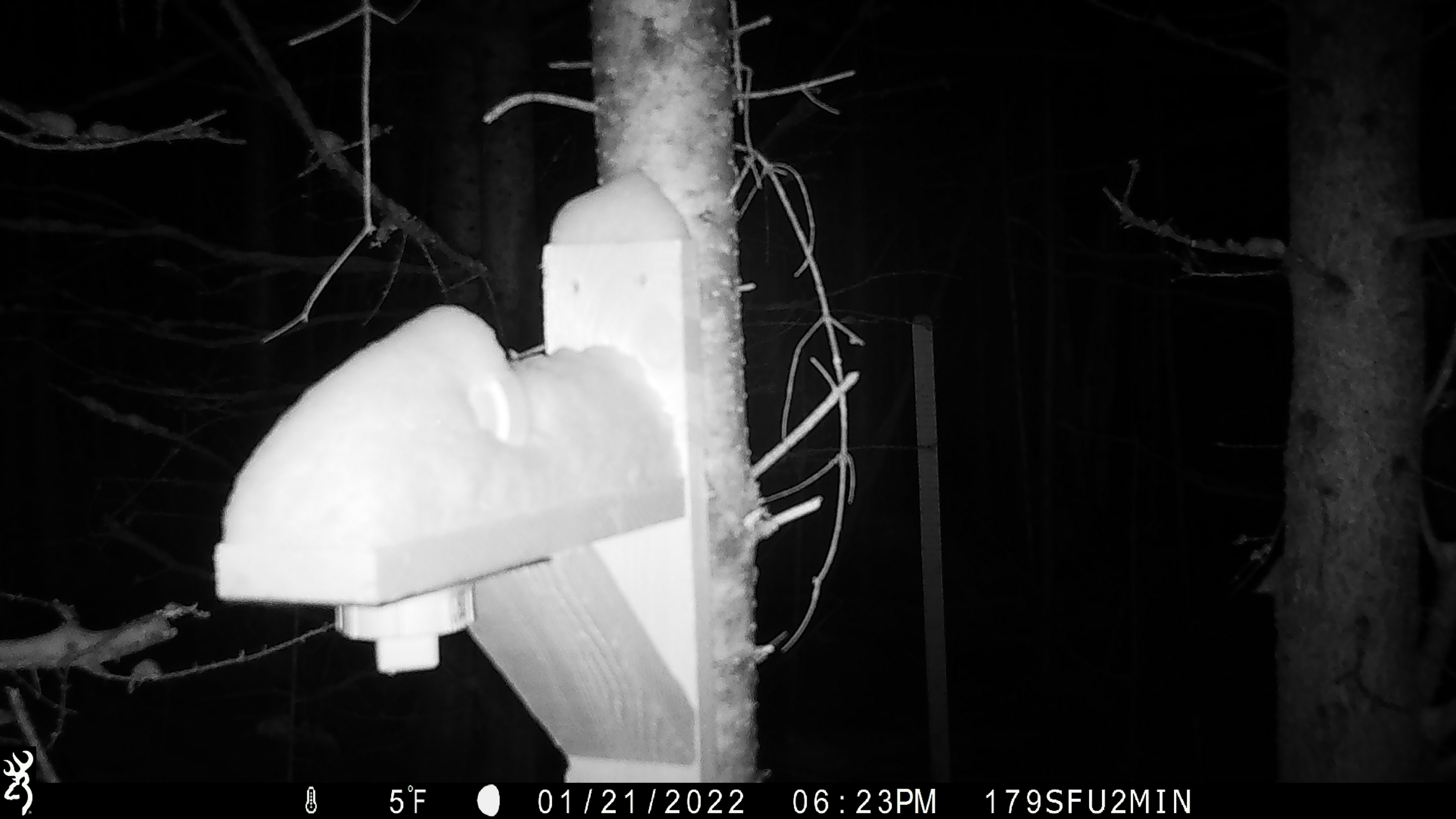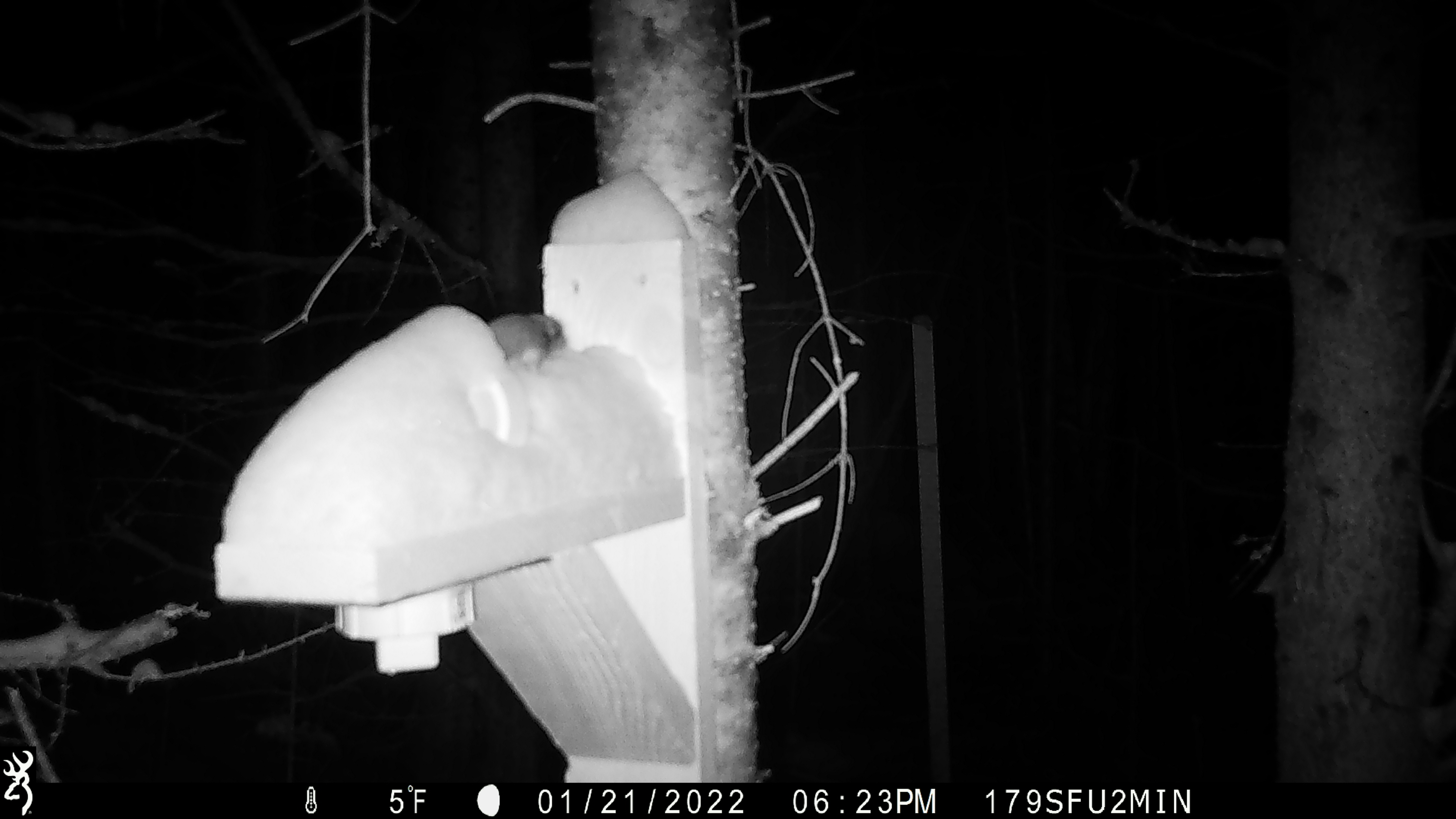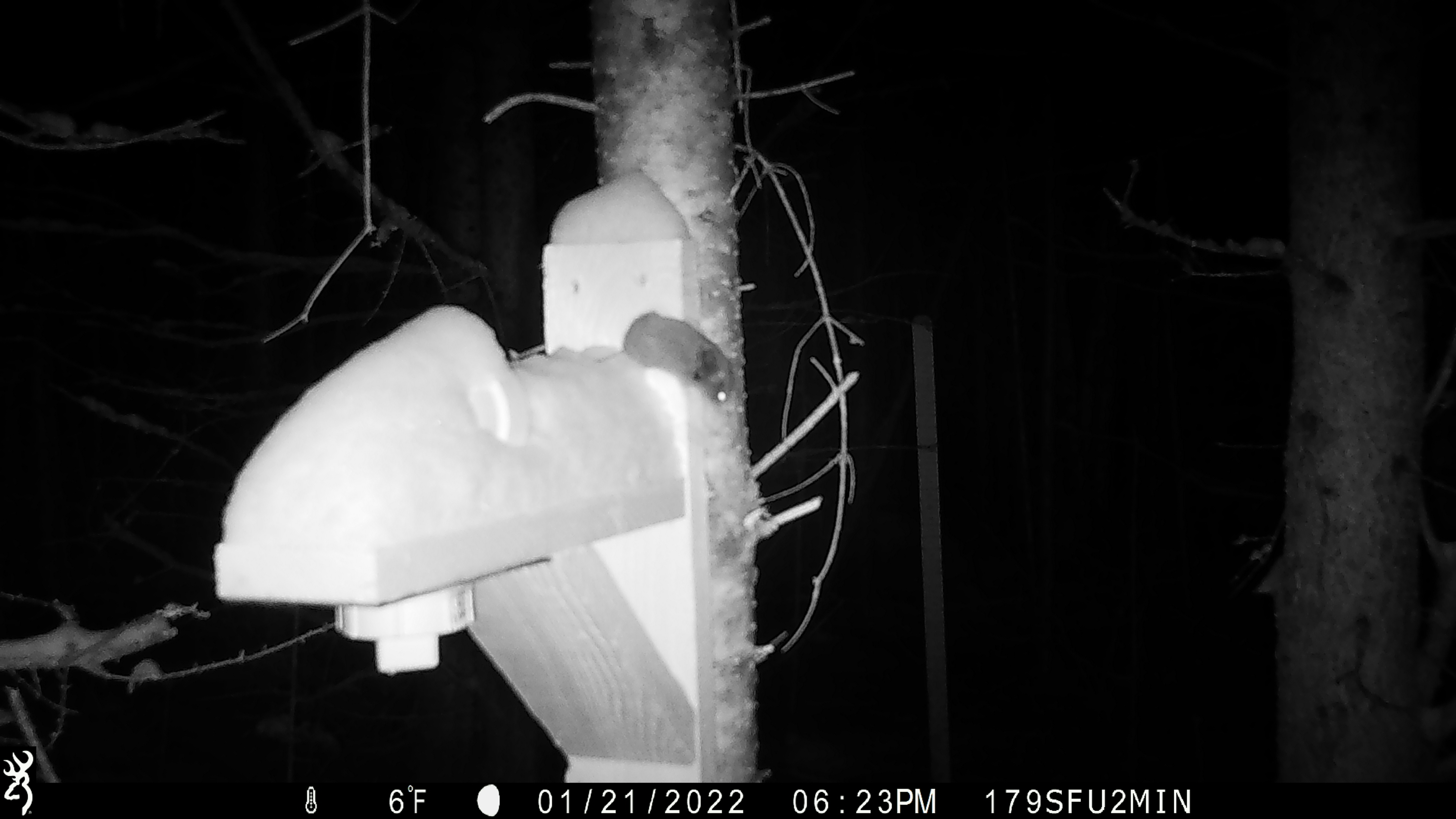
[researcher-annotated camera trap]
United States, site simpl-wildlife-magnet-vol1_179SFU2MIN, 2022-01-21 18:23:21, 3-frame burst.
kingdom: Animalia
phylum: Chordata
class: Mammalia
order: Rodentia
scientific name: Rodentia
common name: mouse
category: mouse sp.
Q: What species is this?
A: Mouse sp. (mouse) (Rodentia).